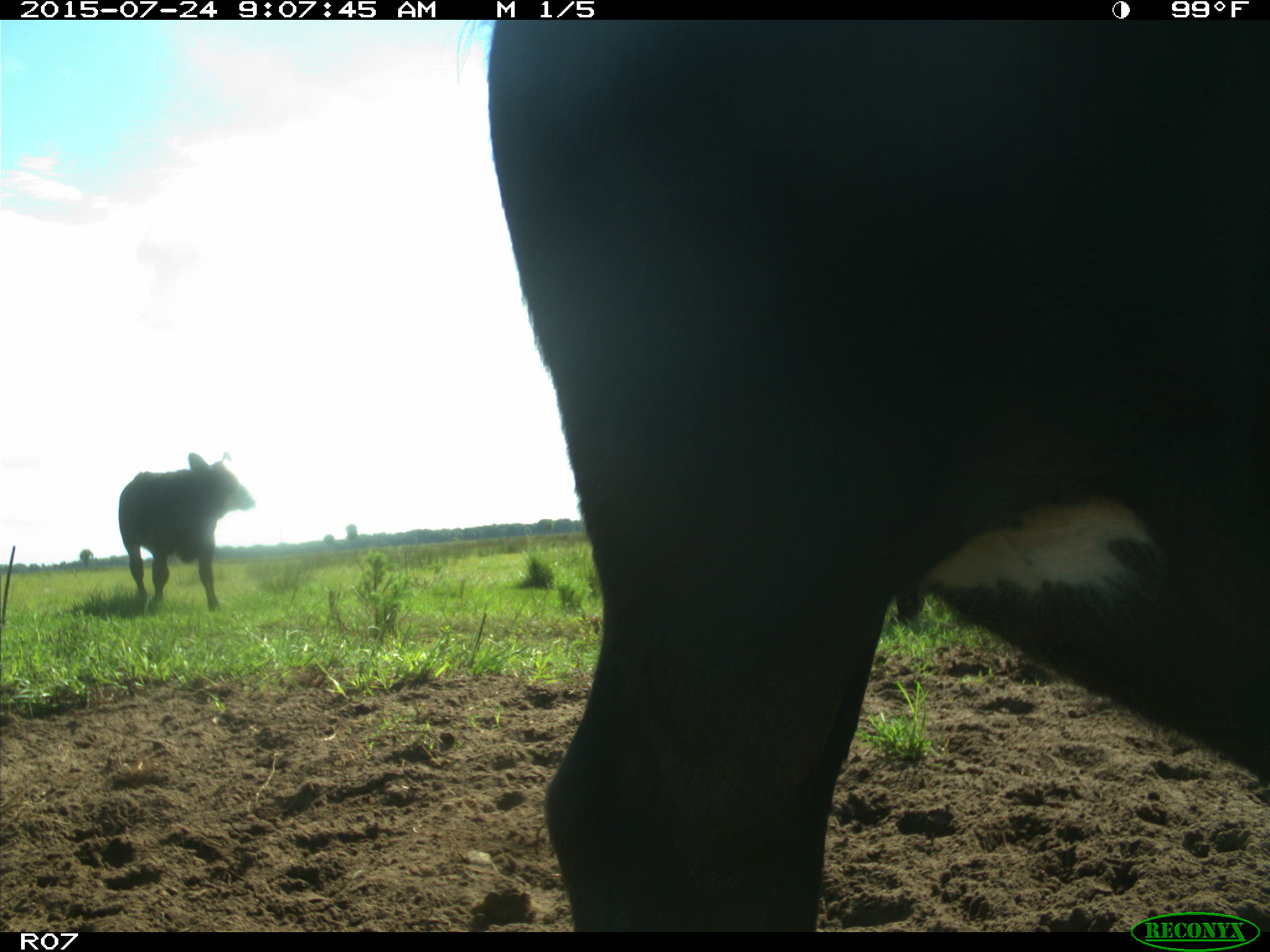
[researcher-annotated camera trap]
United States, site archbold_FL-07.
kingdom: Animalia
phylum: Chordata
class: Mammalia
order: Artiodactyla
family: Bovidae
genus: Bos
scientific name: Bos taurus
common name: domestic cow